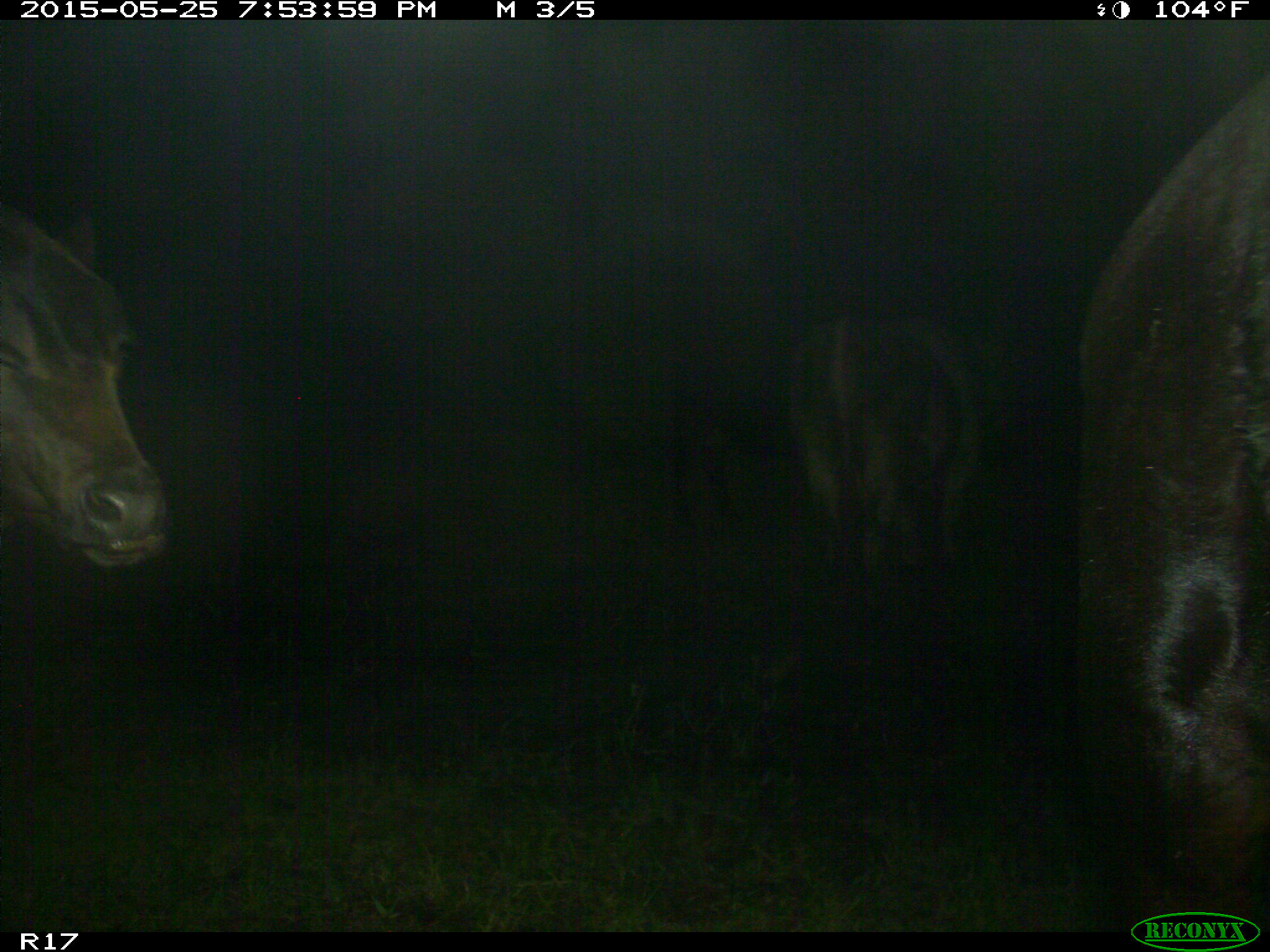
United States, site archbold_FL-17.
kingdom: Animalia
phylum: Chordata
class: Mammalia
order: Artiodactyla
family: Bovidae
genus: Bos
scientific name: Bos taurus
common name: domestic cow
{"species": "Bos taurus (domestic cow)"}